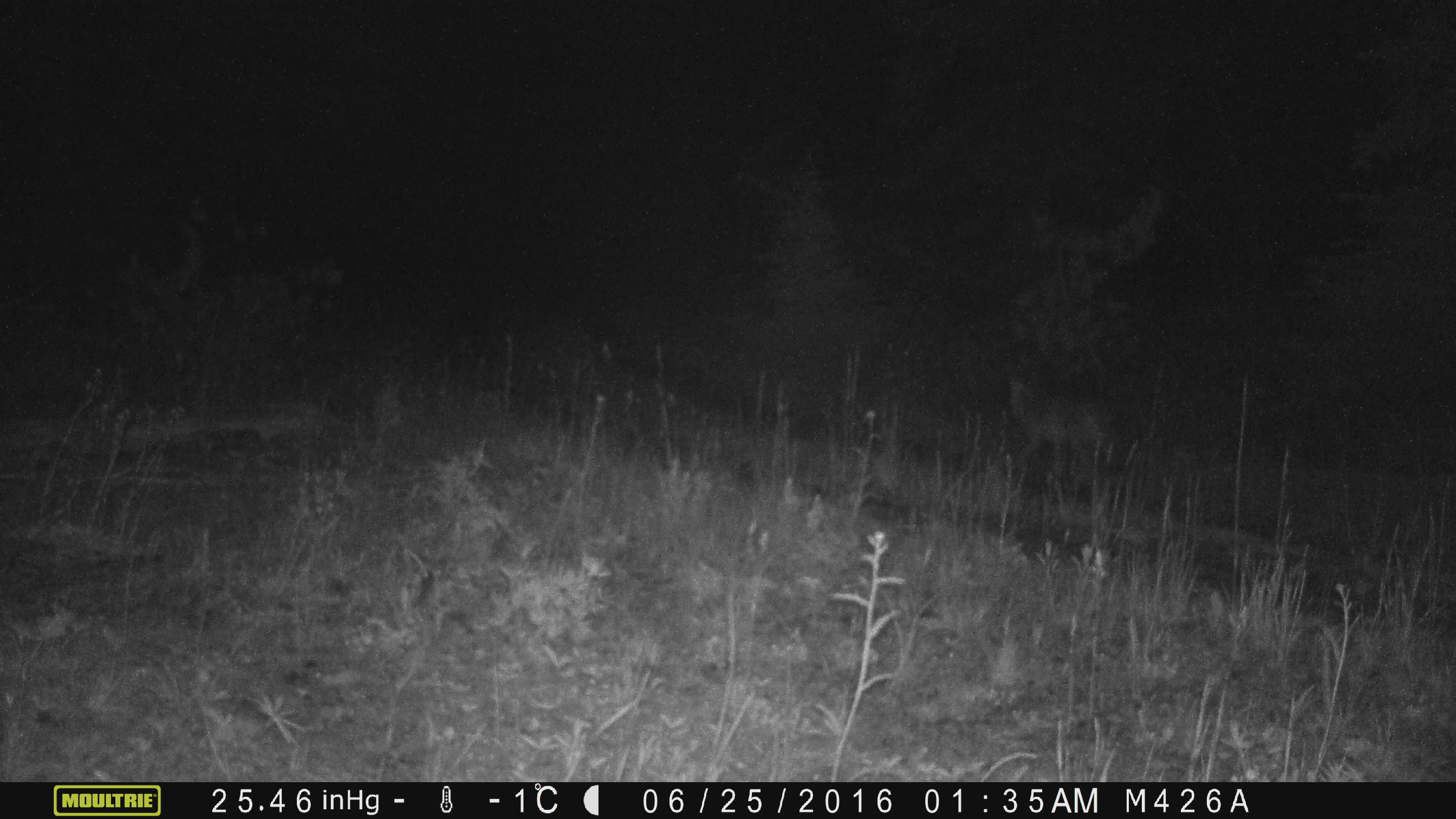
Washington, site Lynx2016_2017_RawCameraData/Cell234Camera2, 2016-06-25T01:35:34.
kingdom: Animalia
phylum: Chordata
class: Mammalia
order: Carnivora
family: Canidae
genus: Canis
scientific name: Canis latrans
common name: coyote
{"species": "Canis latrans (coyote)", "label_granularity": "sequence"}